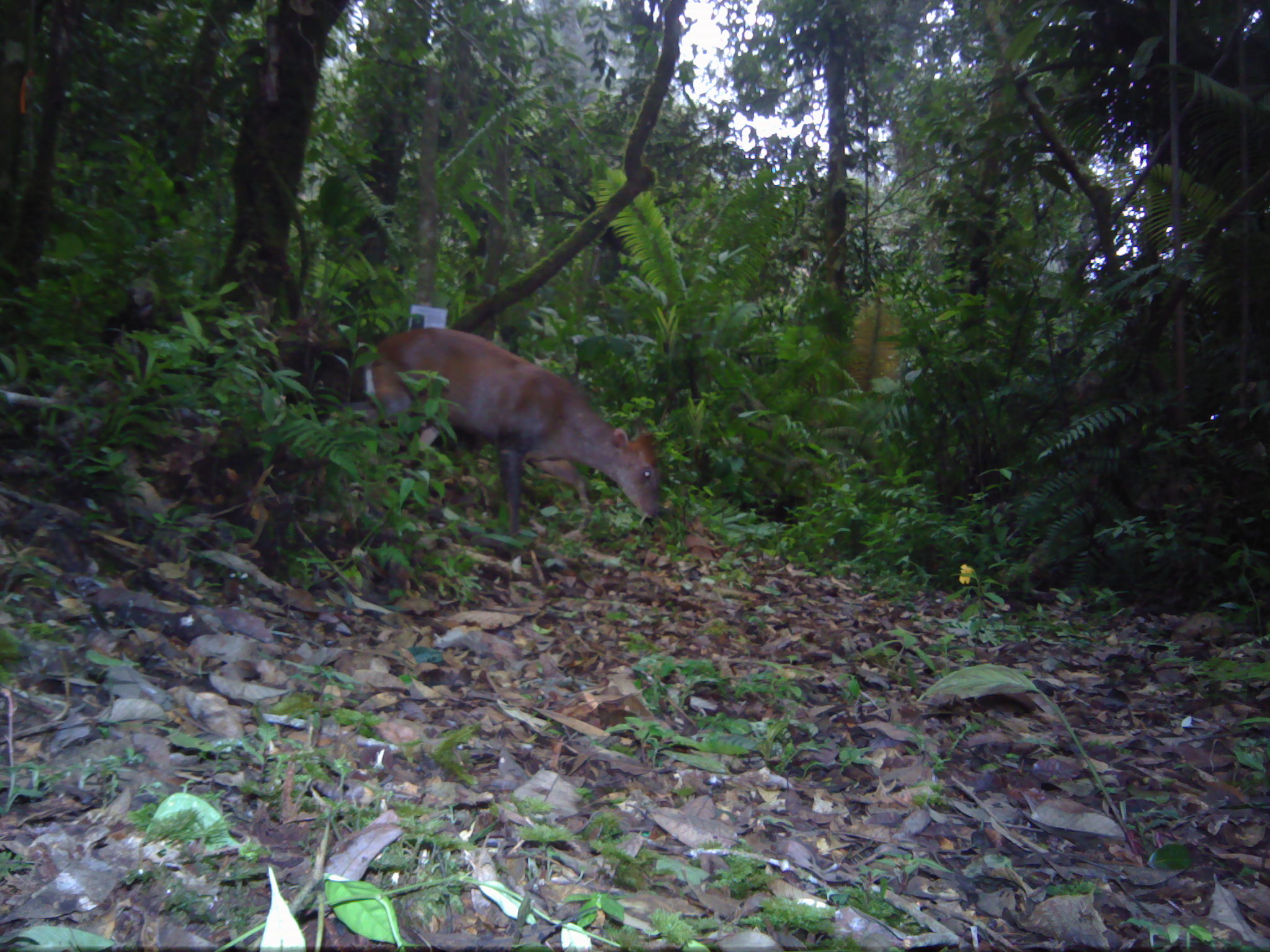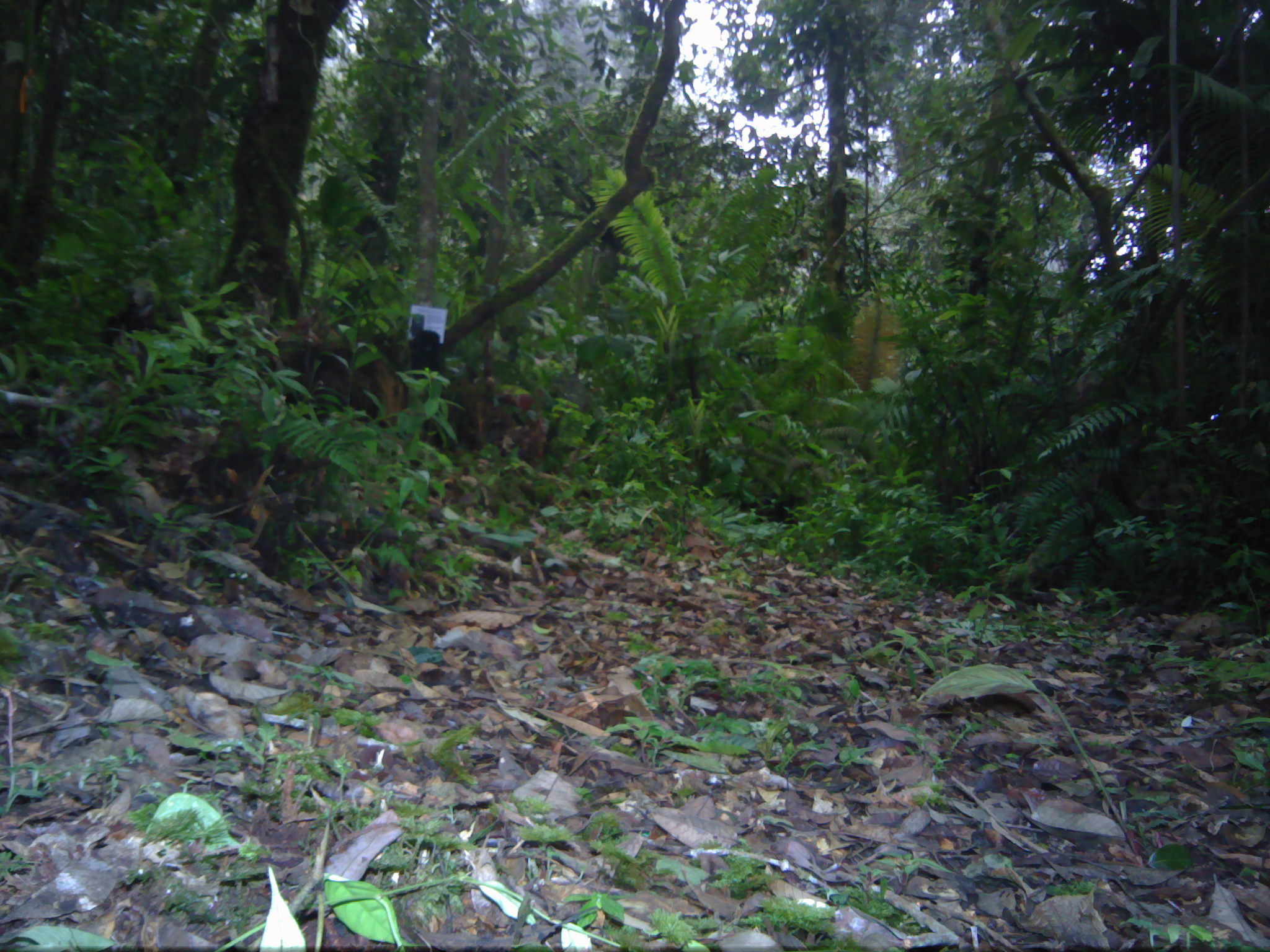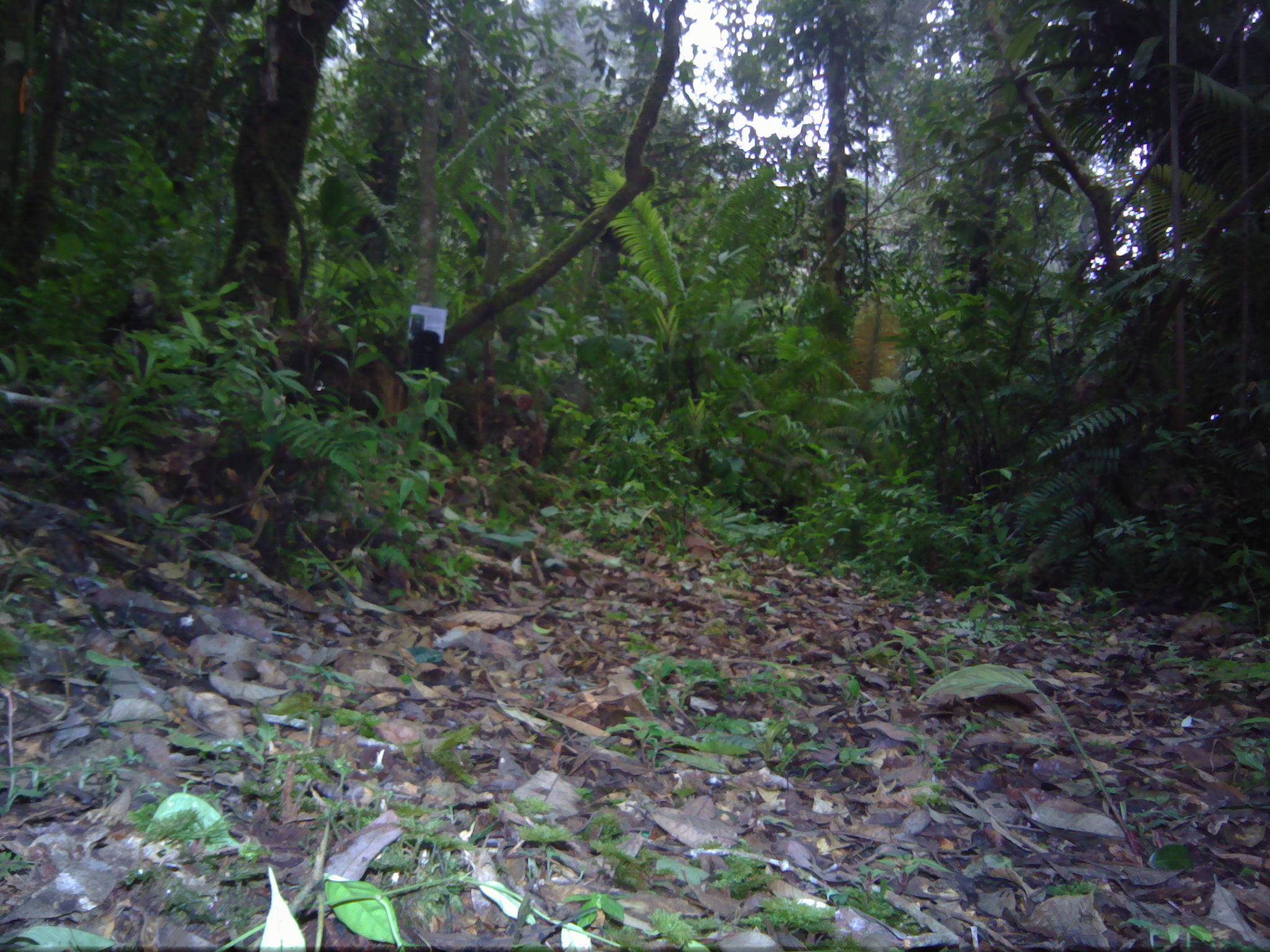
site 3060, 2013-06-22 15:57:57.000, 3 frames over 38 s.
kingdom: Animalia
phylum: Chordata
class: Mammalia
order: Artiodactyla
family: Cervidae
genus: Muntiacus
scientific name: Muntiacus muntjak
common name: southern red muntjac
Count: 1.